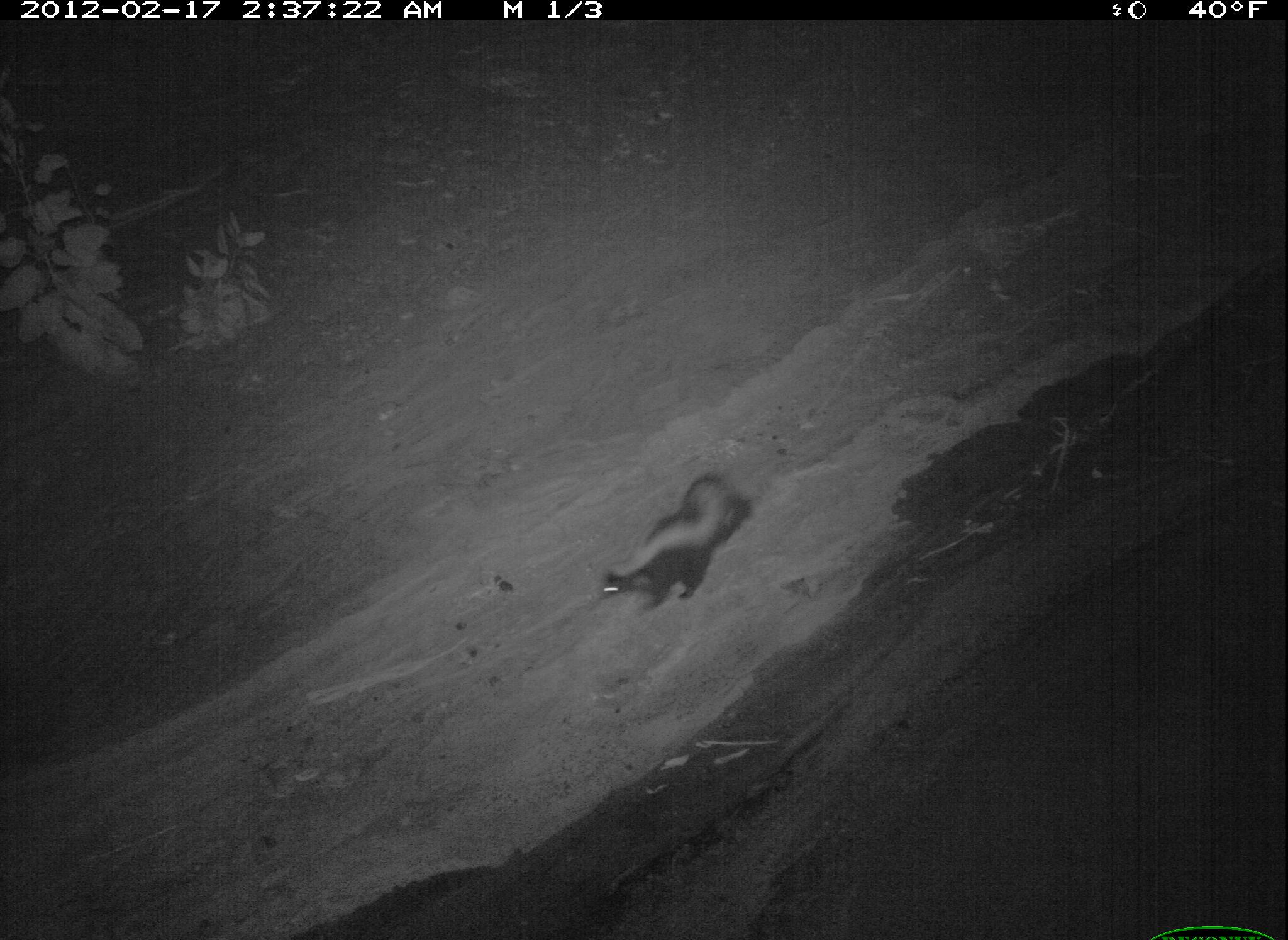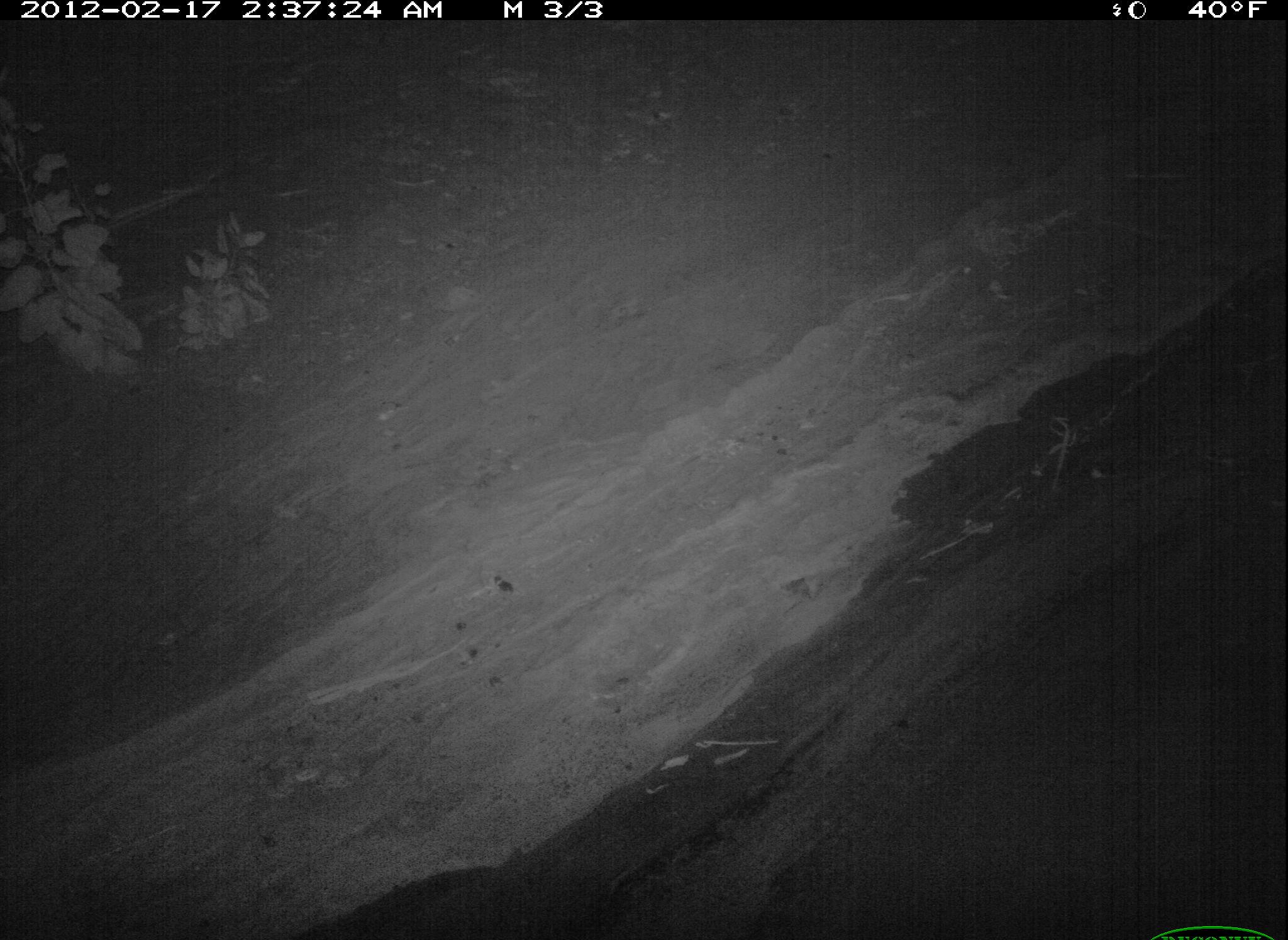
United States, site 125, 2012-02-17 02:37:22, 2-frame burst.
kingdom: Animalia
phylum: Chordata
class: Mammalia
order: Carnivora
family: Mephitidae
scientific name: Mephitidae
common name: skunk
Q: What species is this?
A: Skunk (Mephitidae).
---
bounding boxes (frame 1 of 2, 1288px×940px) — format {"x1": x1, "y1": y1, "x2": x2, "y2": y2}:
skunk: {"x1": 598, "y1": 465, "x2": 757, "y2": 619}